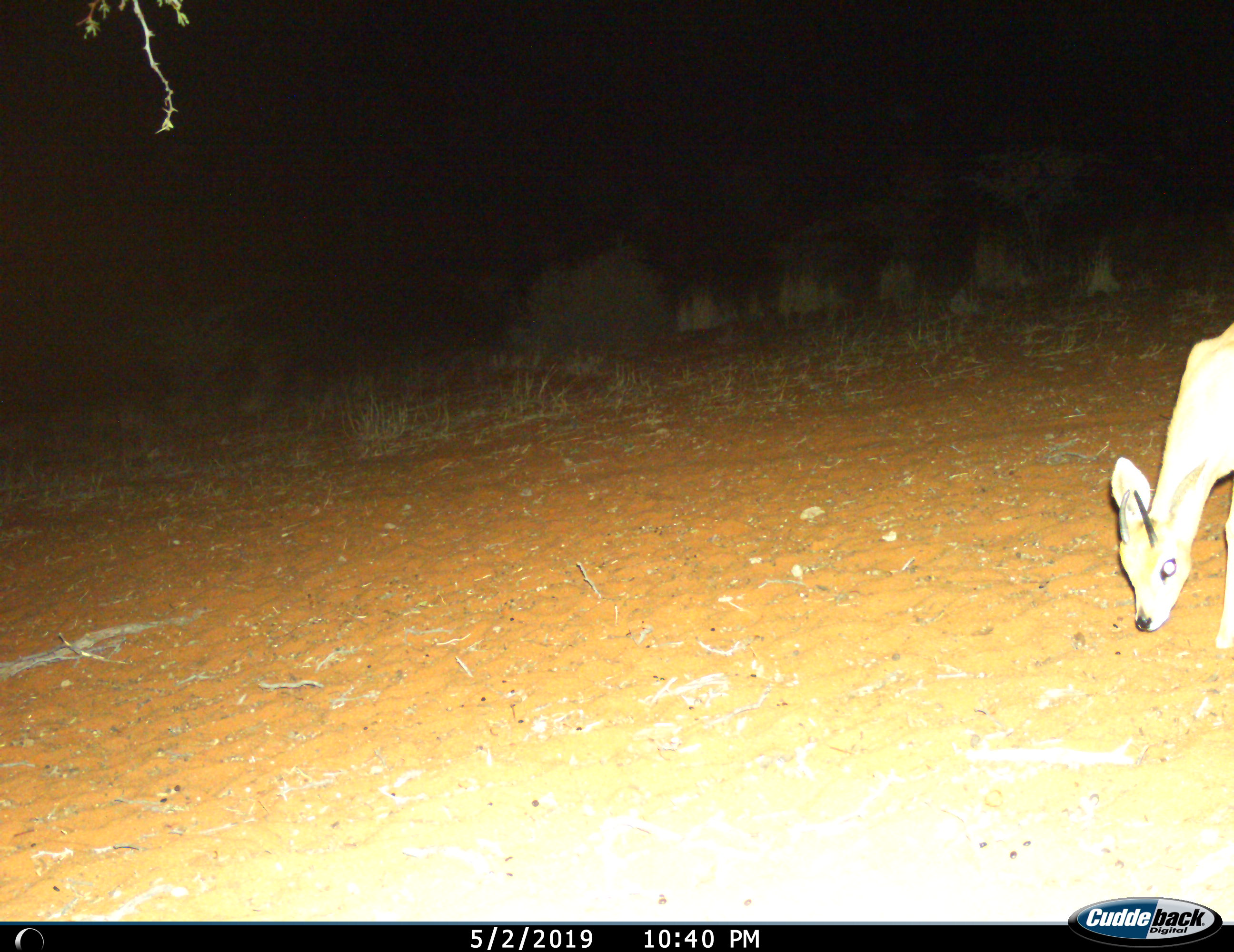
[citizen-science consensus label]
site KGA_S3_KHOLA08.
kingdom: Animalia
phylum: Chordata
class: Mammalia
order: Artiodactyla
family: Bovidae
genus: Raphicerus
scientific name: Raphicerus campestris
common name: steenbok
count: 1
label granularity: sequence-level